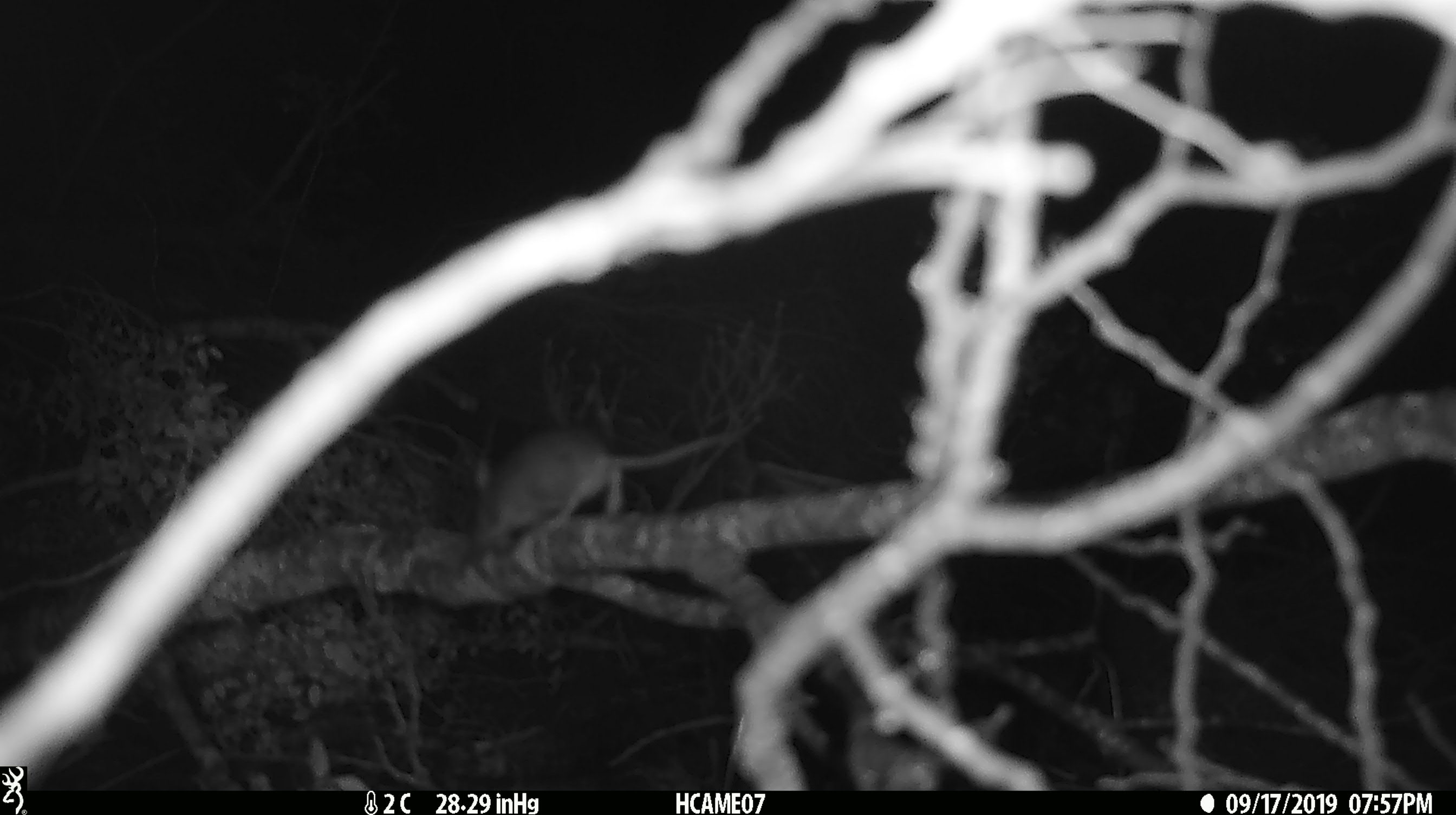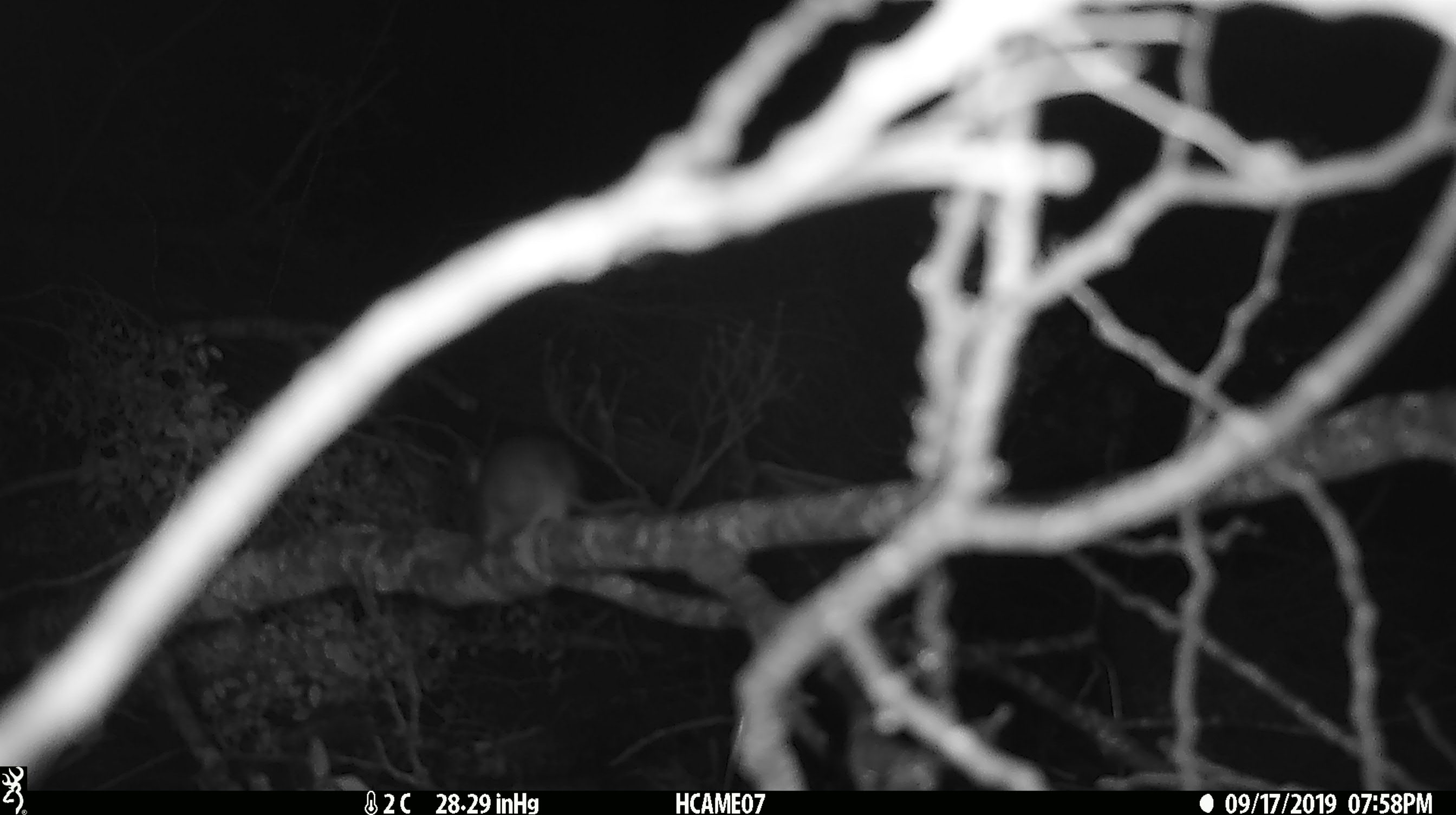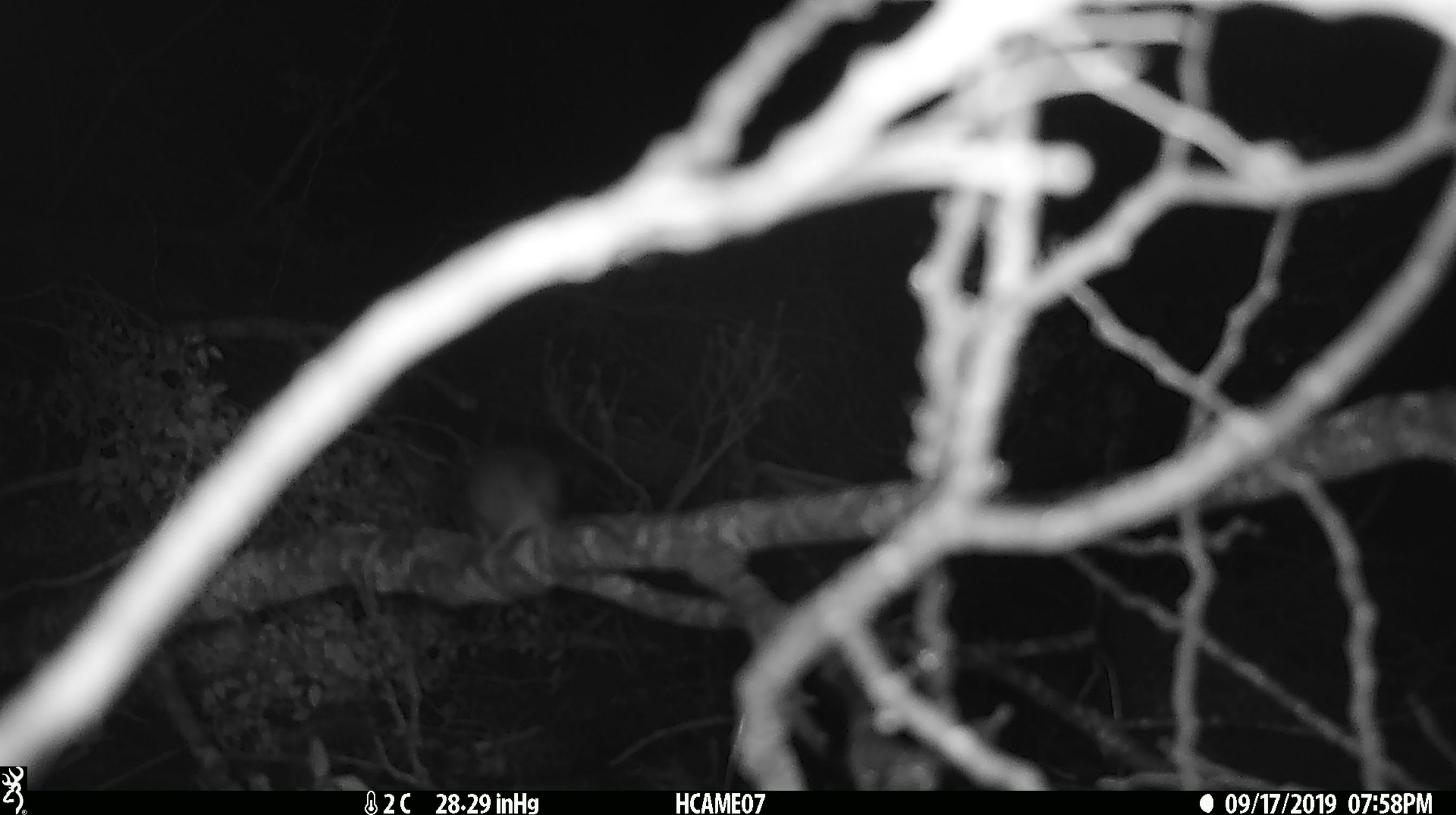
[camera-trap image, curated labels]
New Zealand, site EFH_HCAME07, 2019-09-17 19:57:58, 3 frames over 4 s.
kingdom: Animalia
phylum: Chordata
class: Mammalia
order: Rodentia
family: Muridae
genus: Mus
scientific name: Mus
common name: mouse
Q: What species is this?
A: Mouse (Mus).